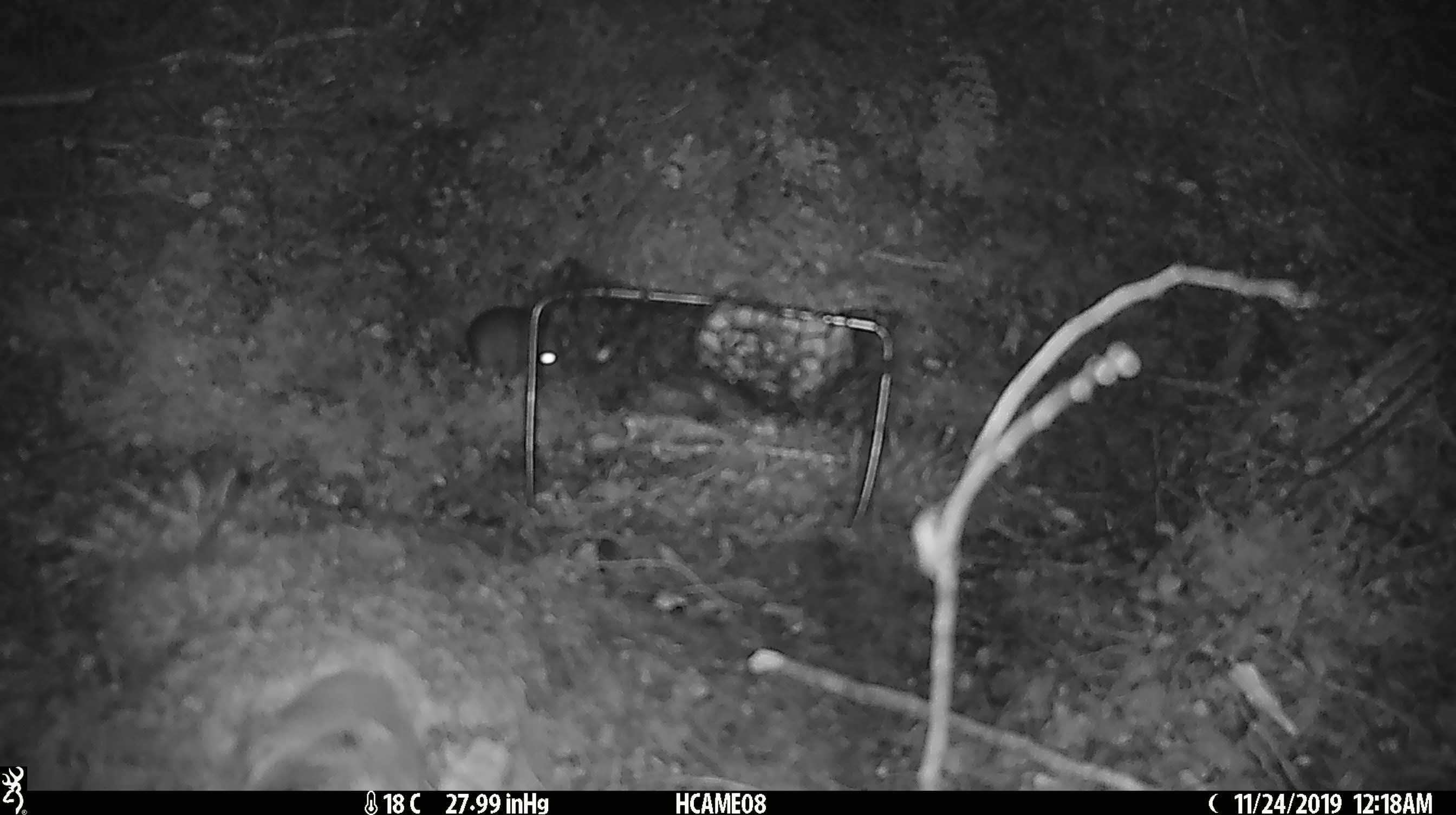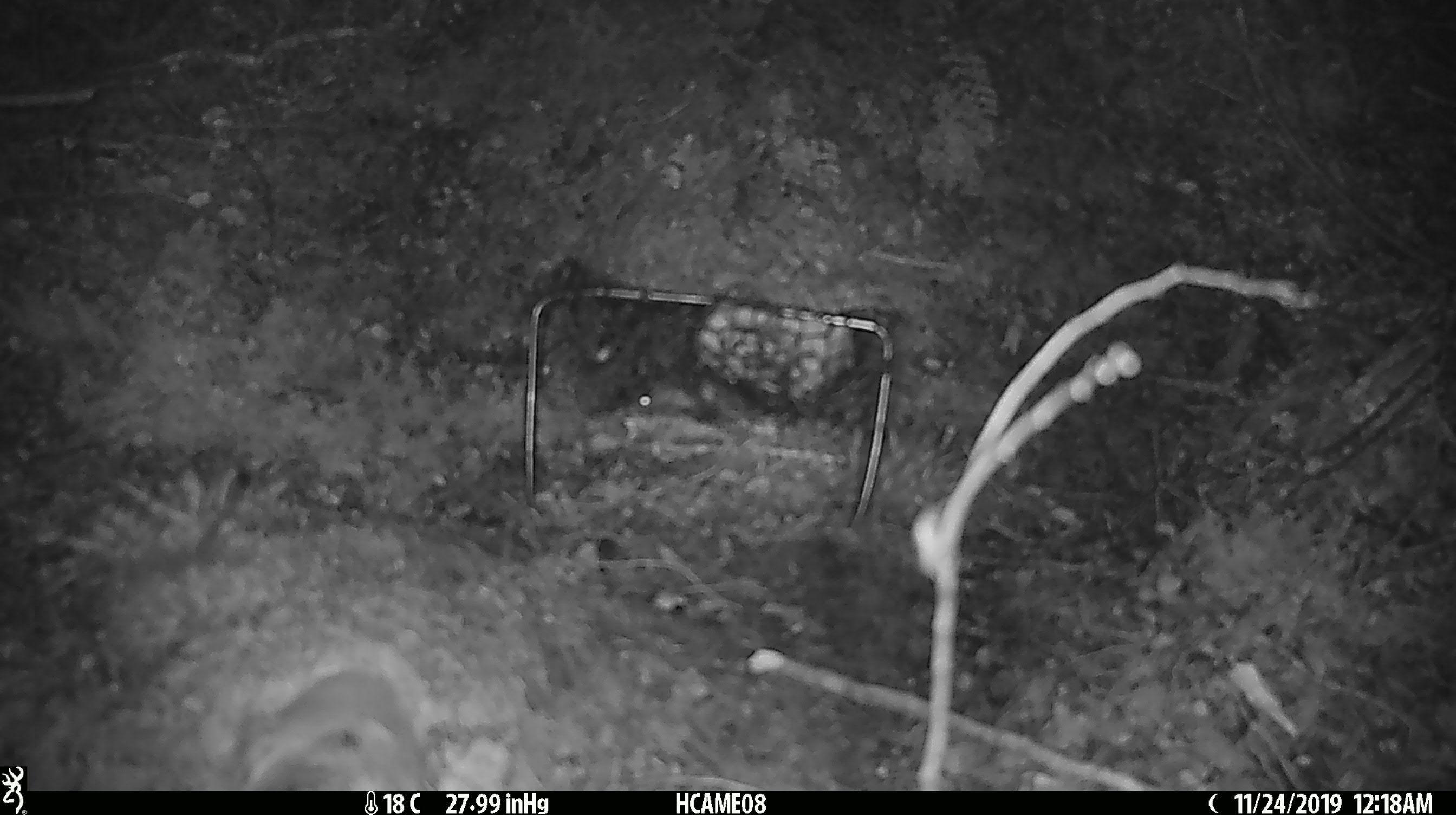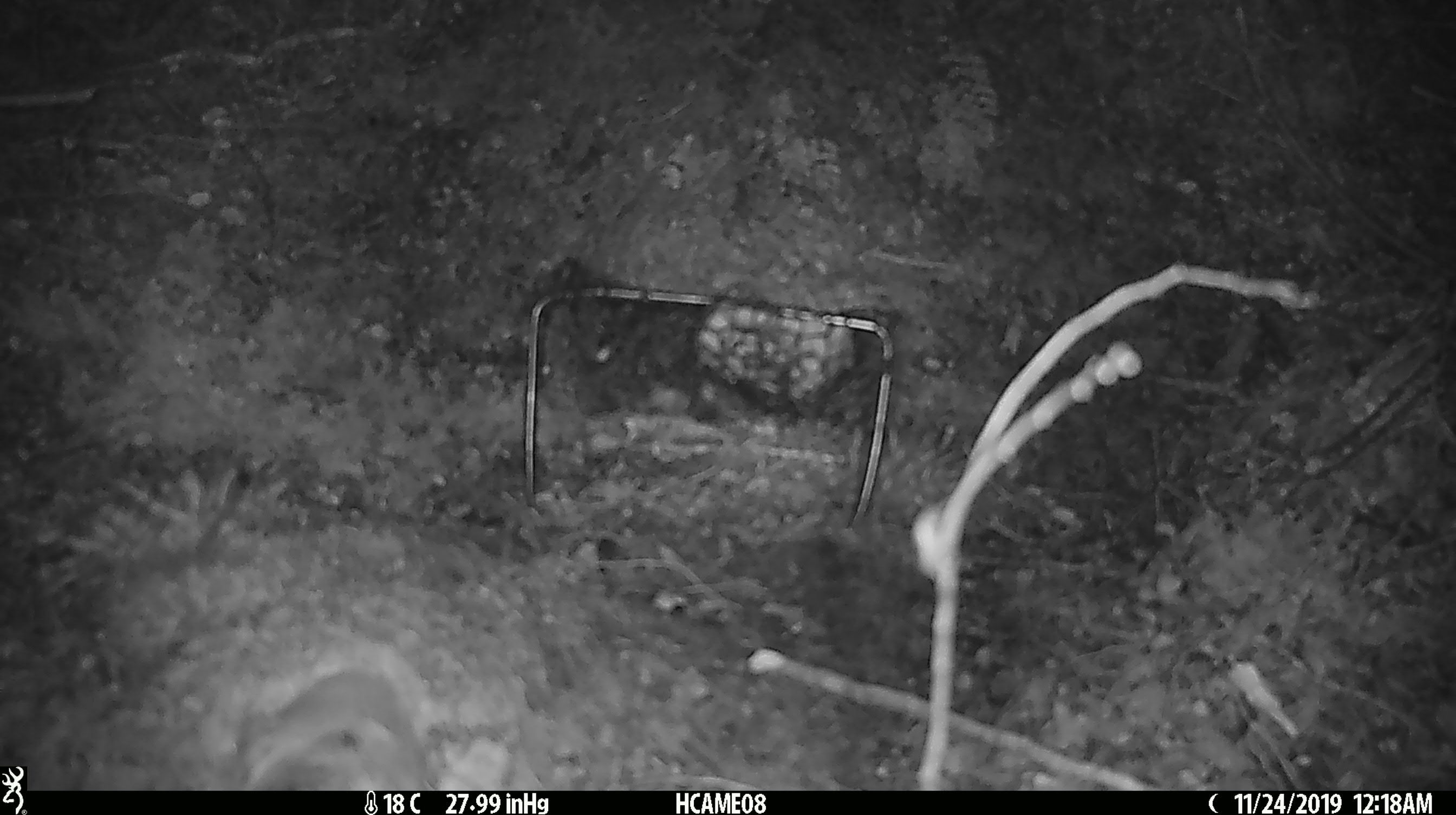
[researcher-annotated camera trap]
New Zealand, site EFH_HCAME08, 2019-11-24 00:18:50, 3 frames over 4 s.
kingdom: Animalia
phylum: Chordata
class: Mammalia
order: Rodentia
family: Muridae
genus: Mus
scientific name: Mus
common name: mouse